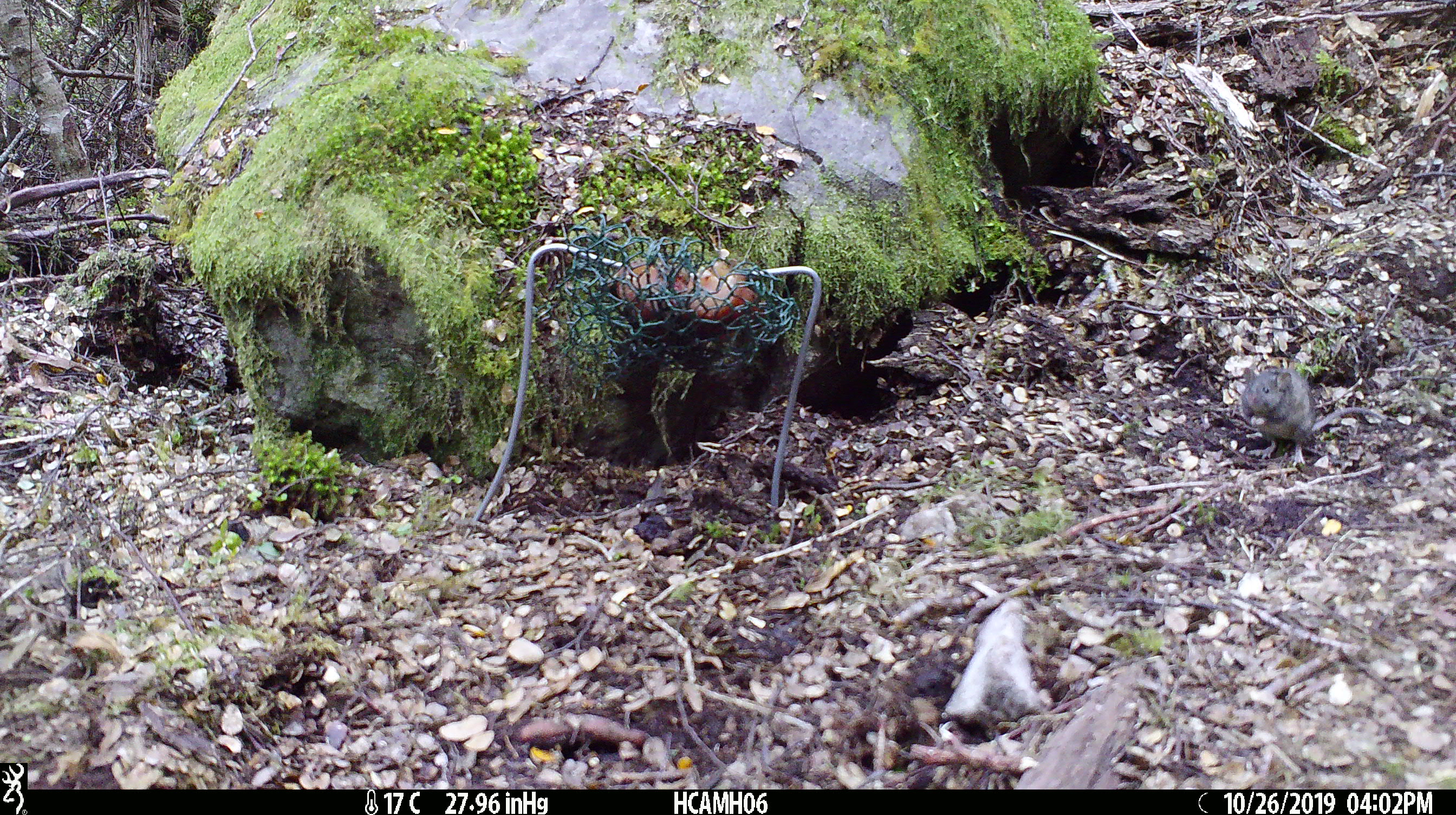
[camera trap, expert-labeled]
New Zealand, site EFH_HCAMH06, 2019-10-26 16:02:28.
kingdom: Animalia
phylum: Chordata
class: Mammalia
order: Rodentia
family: Muridae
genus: Mus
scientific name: Mus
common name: mouse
Mouse (Mus).